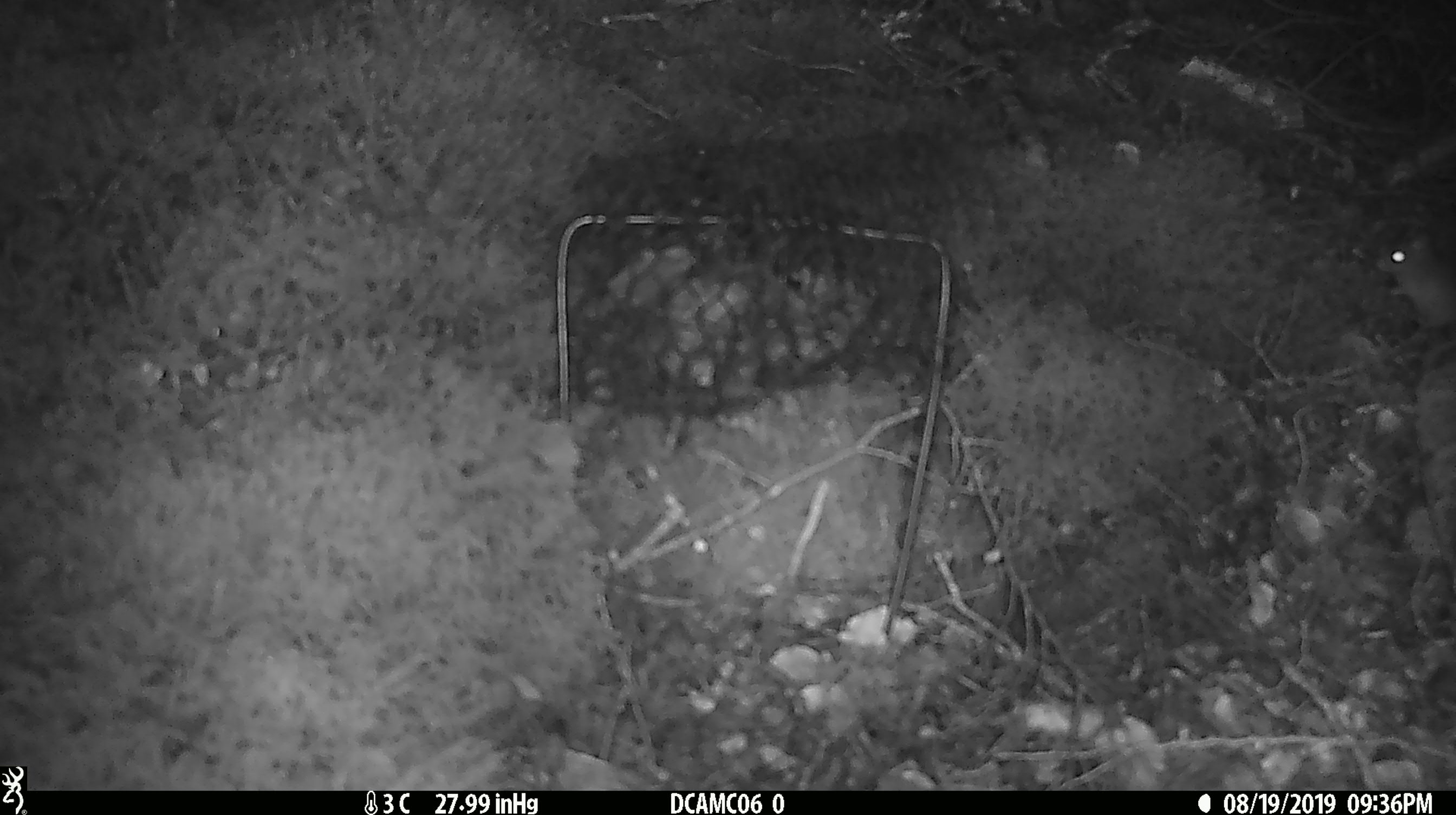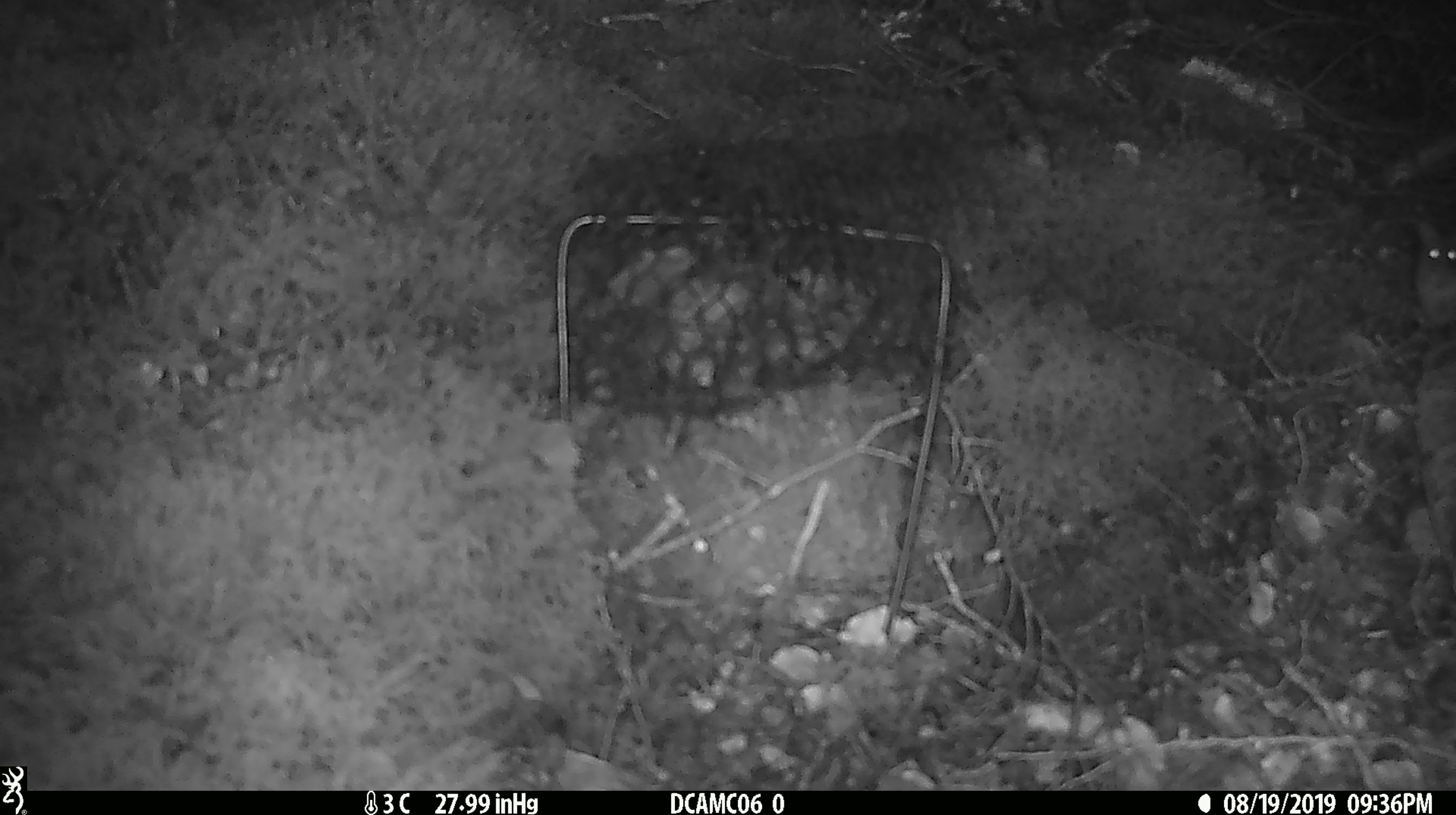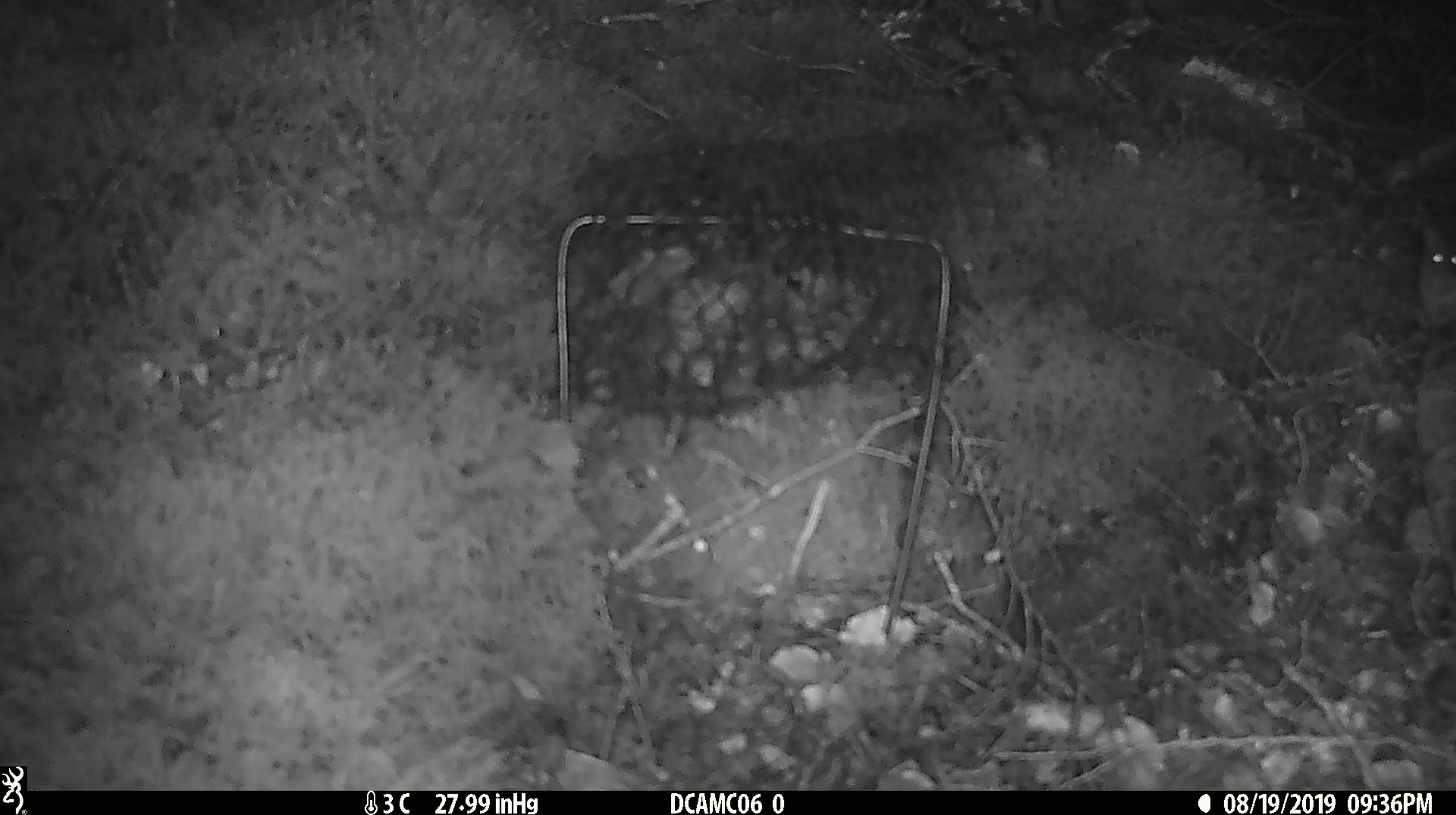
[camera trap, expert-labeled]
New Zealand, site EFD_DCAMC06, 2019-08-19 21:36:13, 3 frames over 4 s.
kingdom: Animalia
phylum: Chordata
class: Mammalia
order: Rodentia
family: Muridae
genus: Mus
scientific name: Mus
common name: mouse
Mouse (Mus).